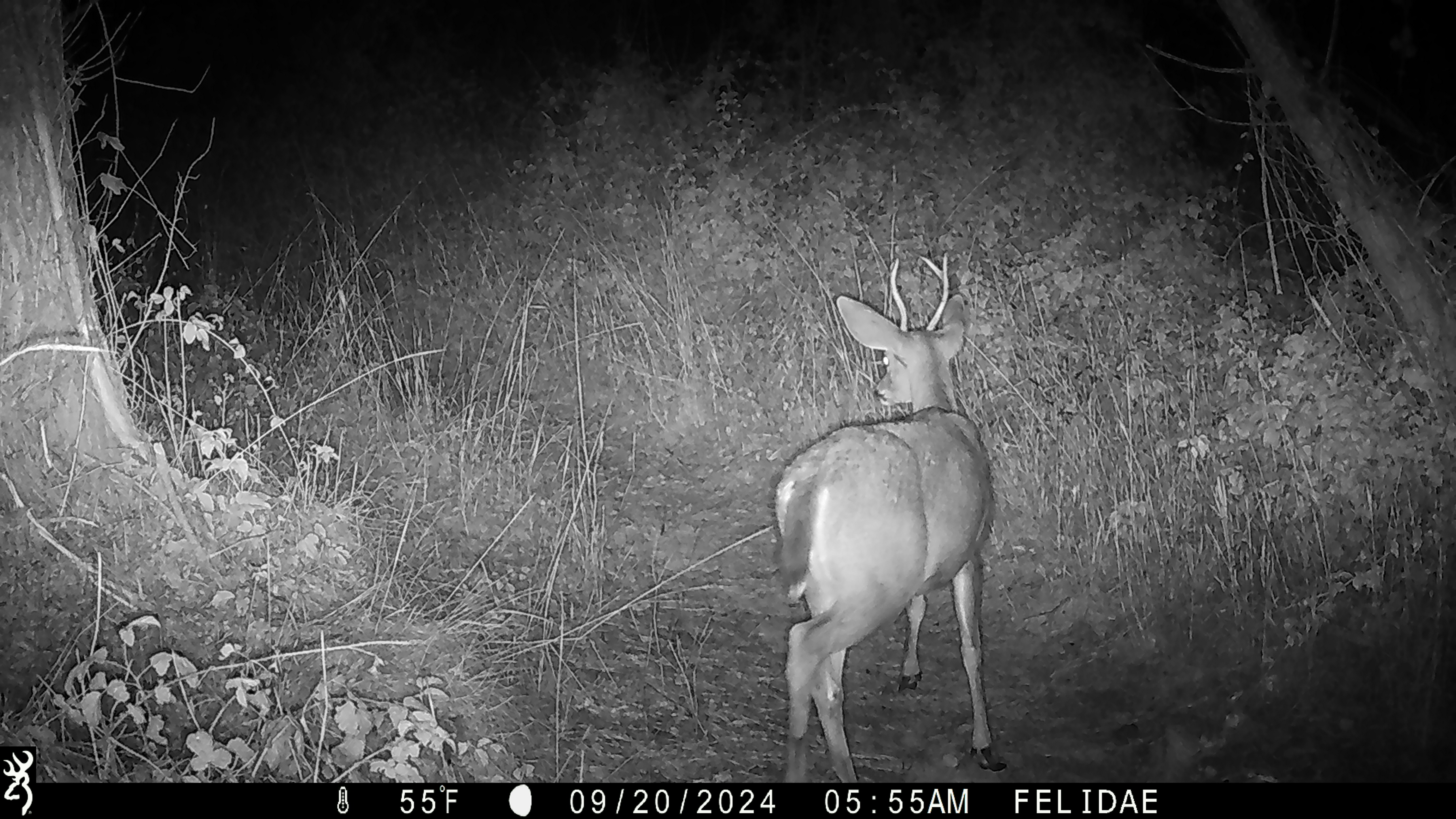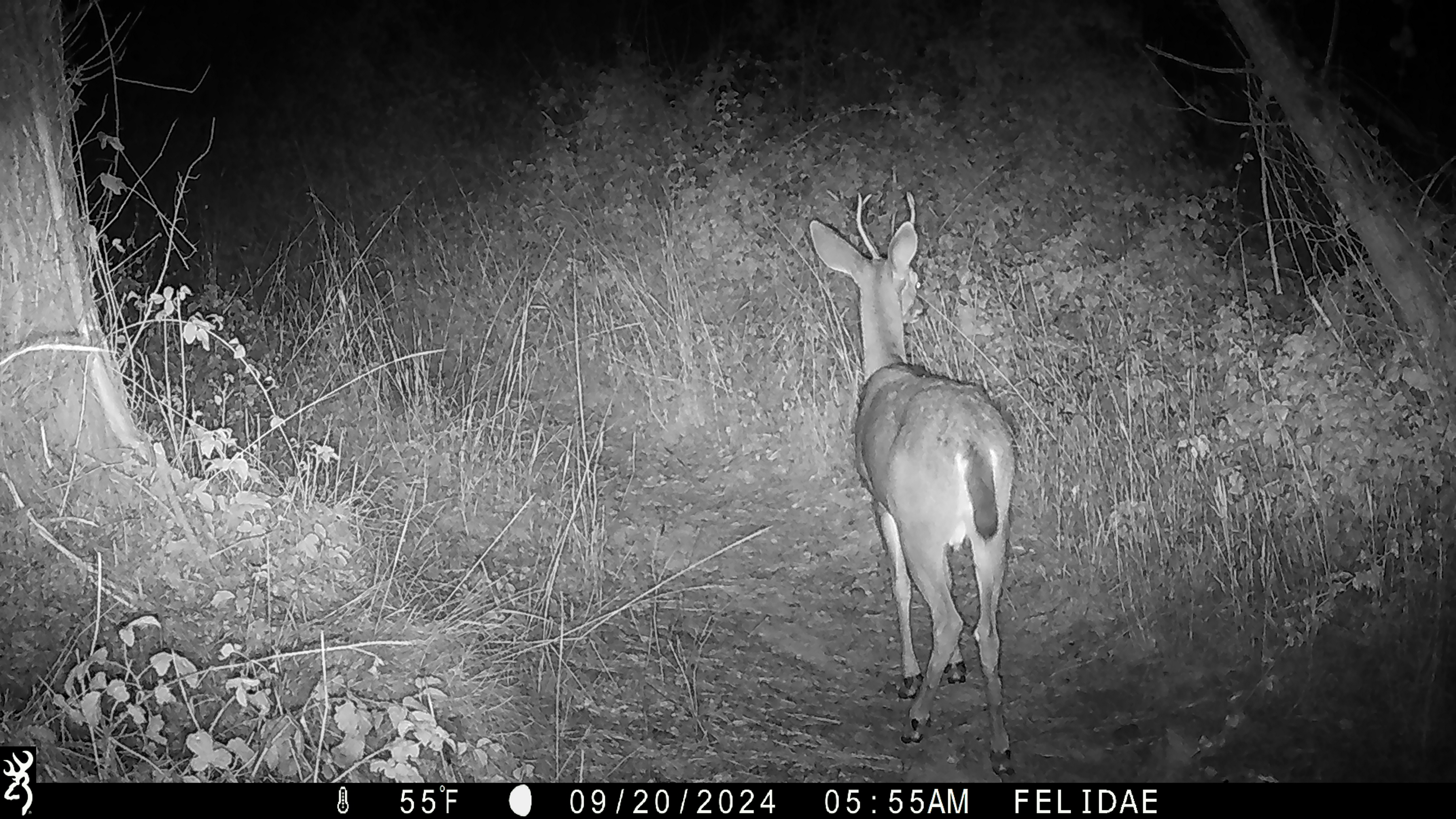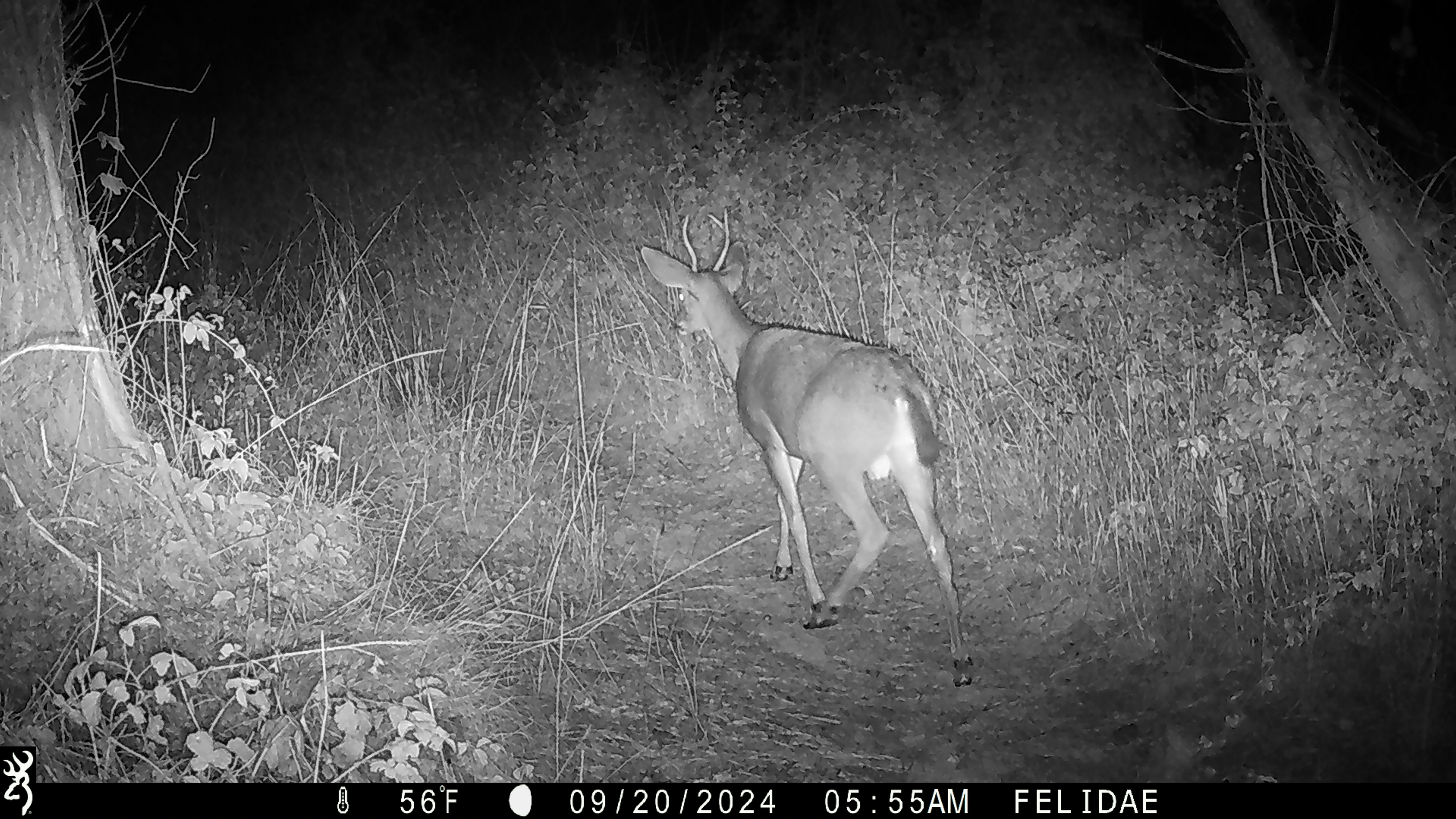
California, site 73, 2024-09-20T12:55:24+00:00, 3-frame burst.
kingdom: Animalia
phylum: Chordata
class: Mammalia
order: Artiodactyla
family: Cervidae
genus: Odocoileus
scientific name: Odocoileus hemionus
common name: mule deer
Mule deer (Odocoileus hemionus).